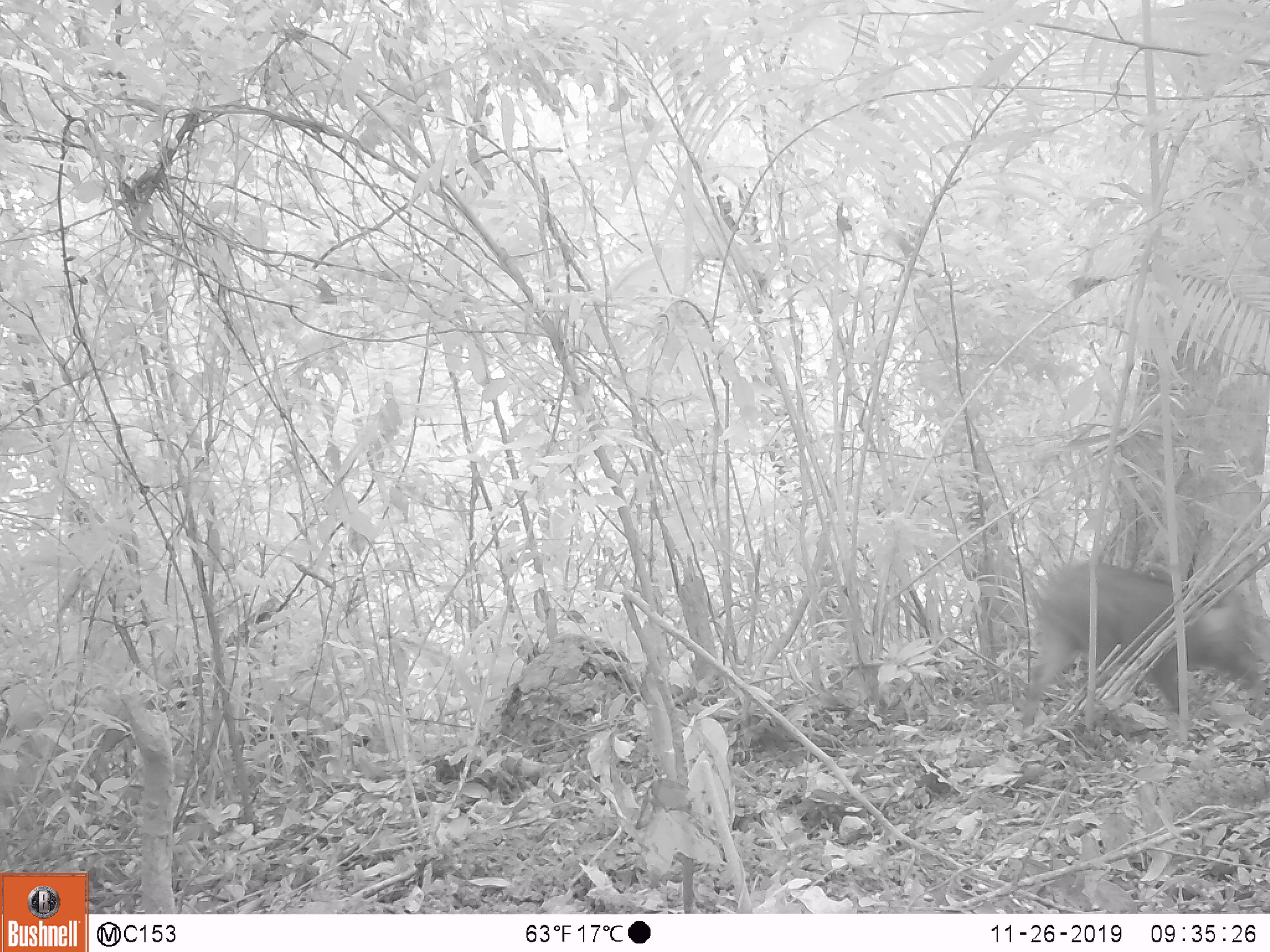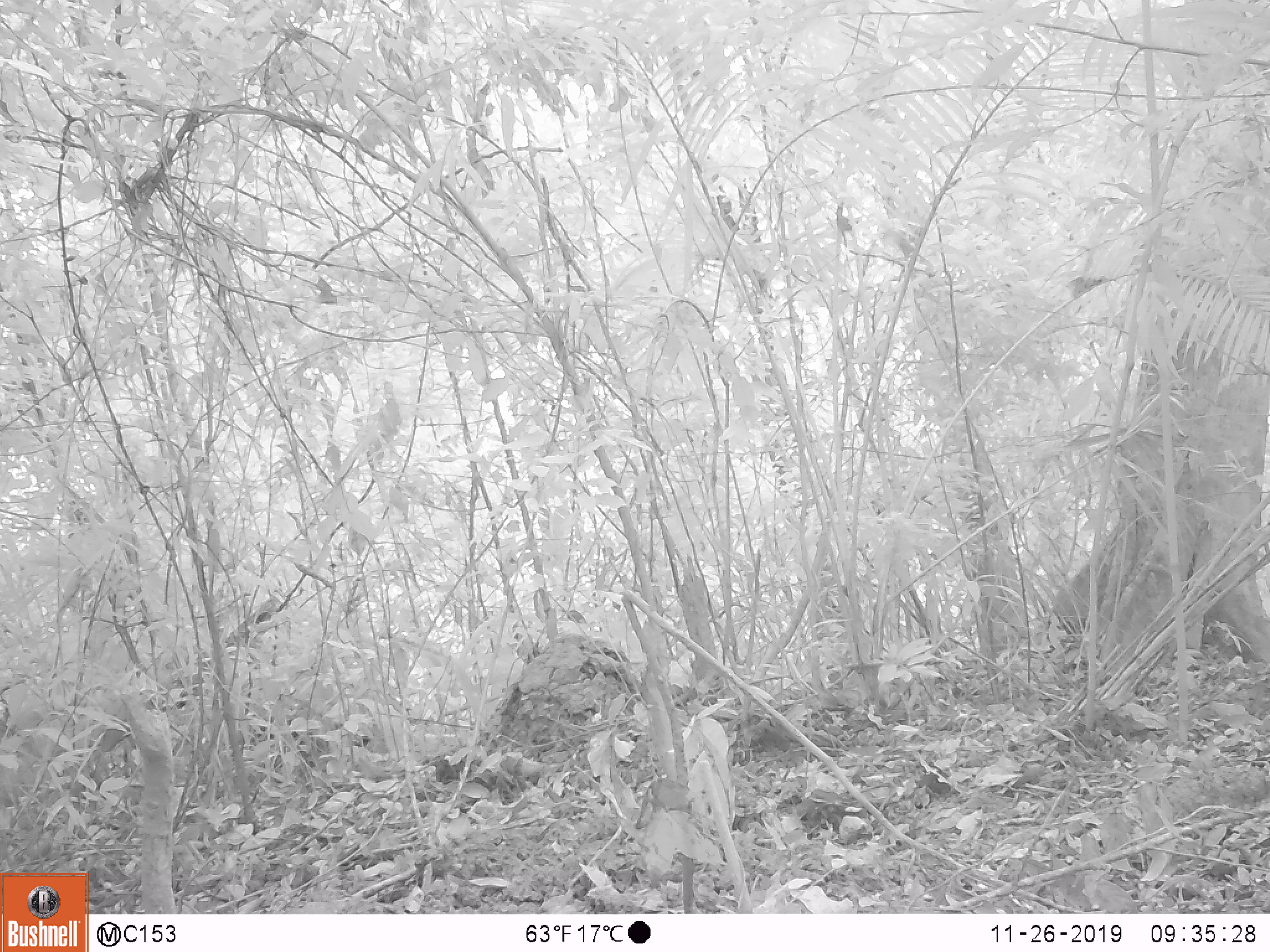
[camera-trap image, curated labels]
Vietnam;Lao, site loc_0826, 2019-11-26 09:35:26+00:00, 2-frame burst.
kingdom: Animalia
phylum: Chordata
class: Mammalia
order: Artiodactyla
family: Suidae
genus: Sus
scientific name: Sus scrofa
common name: eurasian wild pig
Eurasian wild pig (Sus scrofa). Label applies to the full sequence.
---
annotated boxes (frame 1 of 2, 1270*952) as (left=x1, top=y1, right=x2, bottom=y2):
eurasian wild pig: (left=1020, top=560, right=1258, bottom=722)